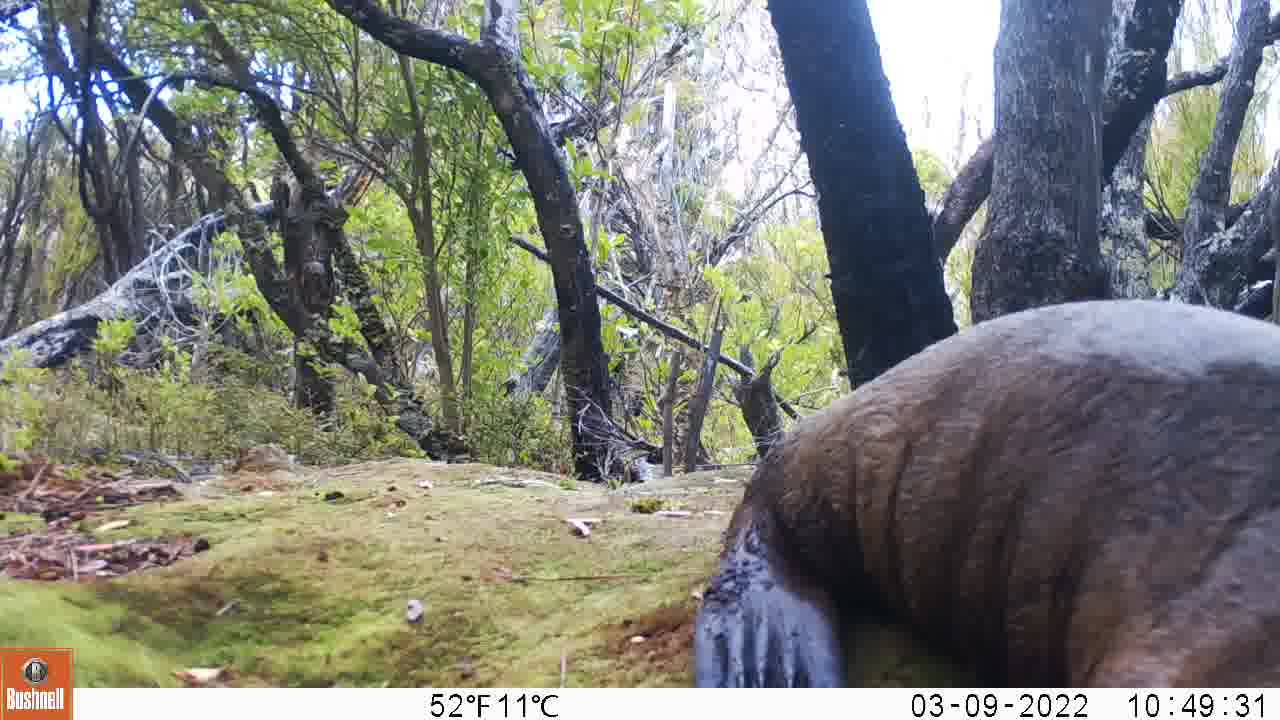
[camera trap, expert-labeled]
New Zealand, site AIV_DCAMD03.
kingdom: Animalia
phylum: Chordata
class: Mammalia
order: Carnivora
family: Otariidae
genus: Phocarctos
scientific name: Phocarctos hookeri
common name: new zealand sea lion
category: sealion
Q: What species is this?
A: Sealion (new zealand sea lion) (Phocarctos hookeri).